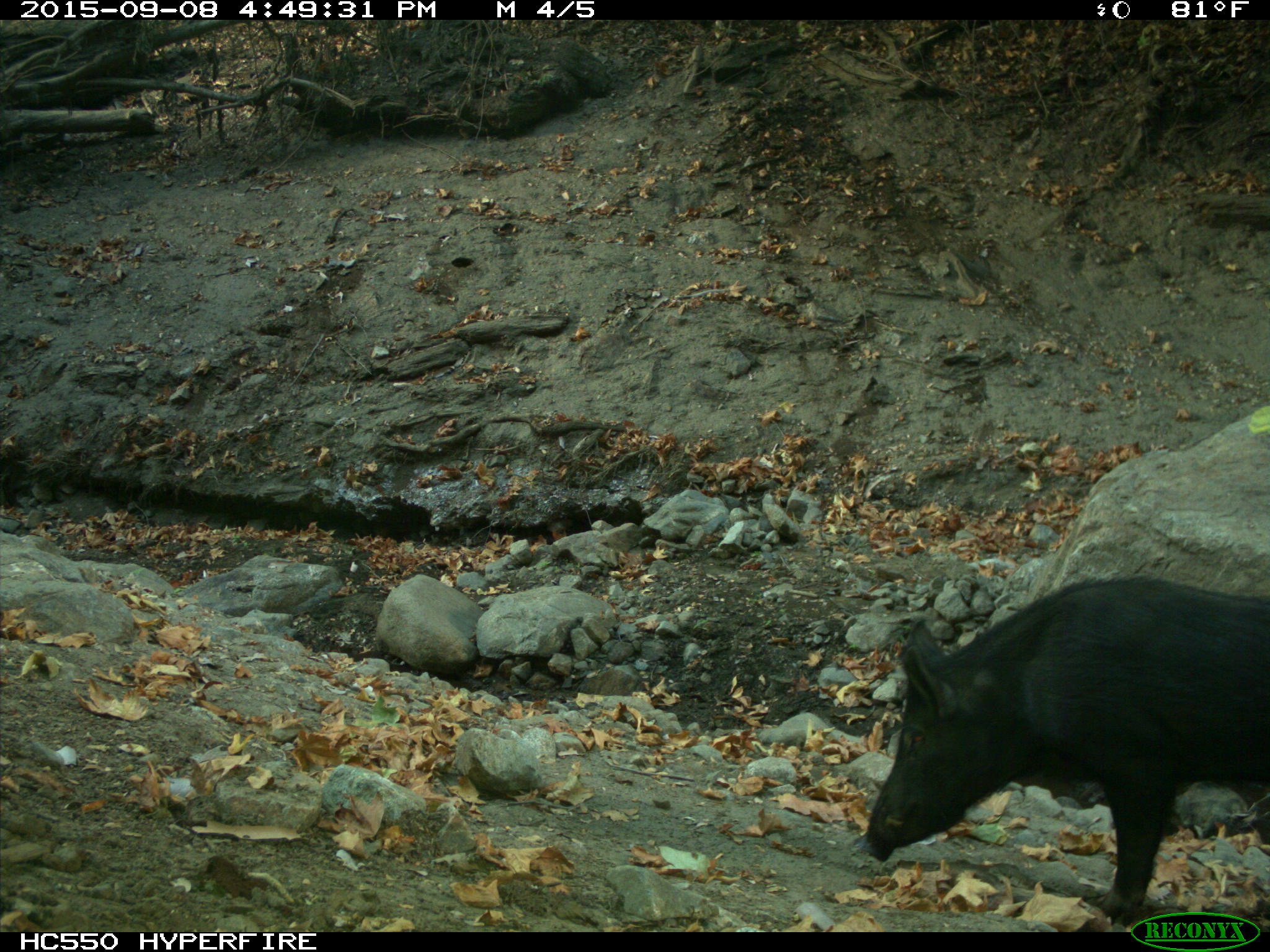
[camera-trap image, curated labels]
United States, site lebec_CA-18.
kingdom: Animalia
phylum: Chordata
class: Mammalia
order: Artiodactyla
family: Suidae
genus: Sus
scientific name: Sus scrofa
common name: wild boar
Sus scrofa (wild boar).